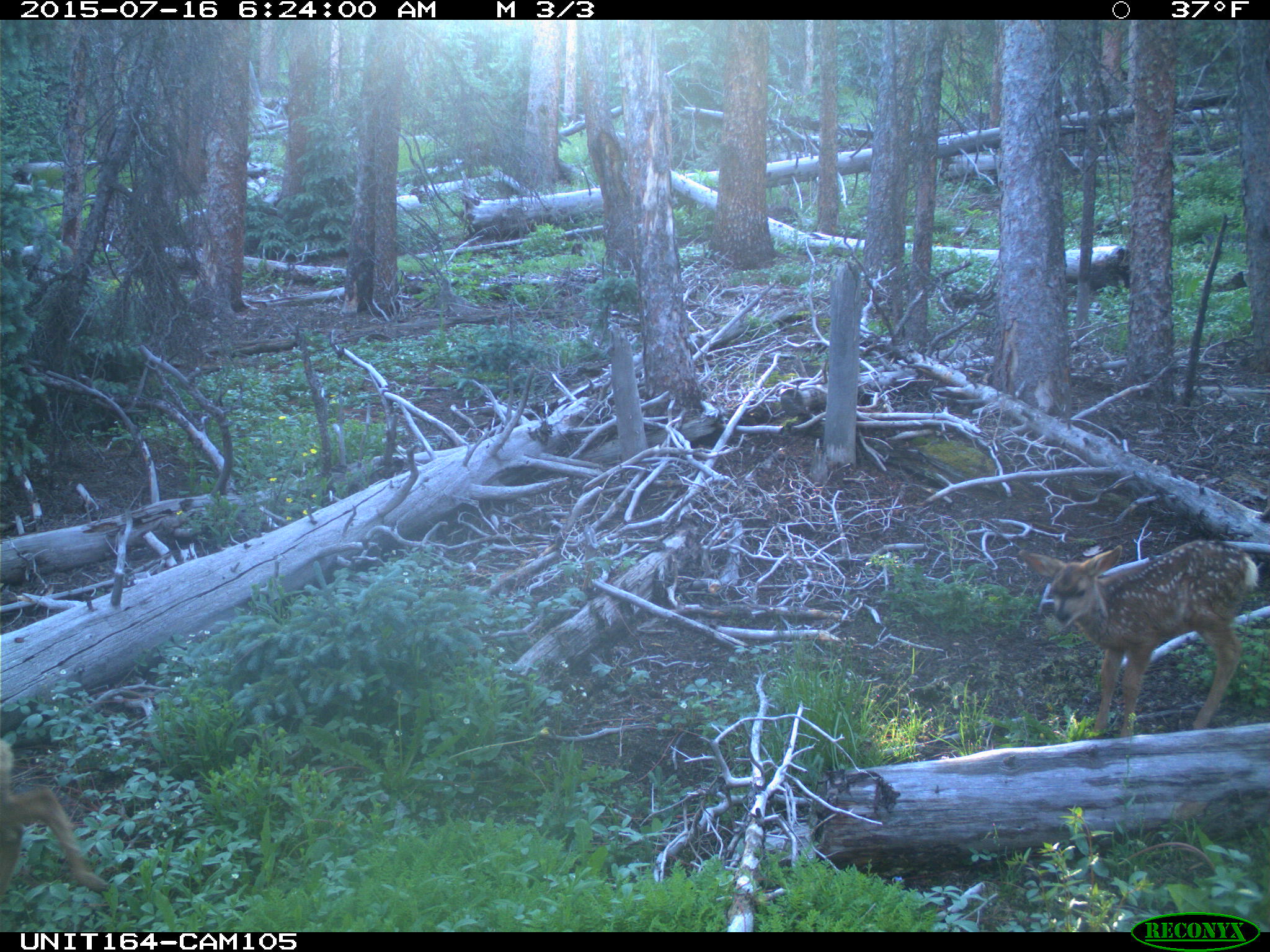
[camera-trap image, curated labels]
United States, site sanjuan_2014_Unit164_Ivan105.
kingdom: Animalia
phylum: Chordata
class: Mammalia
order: Artiodactyla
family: Cervidae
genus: Odocoileus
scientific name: Odocoileus hemionus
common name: mule deer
Odocoileus hemionus (mule deer).